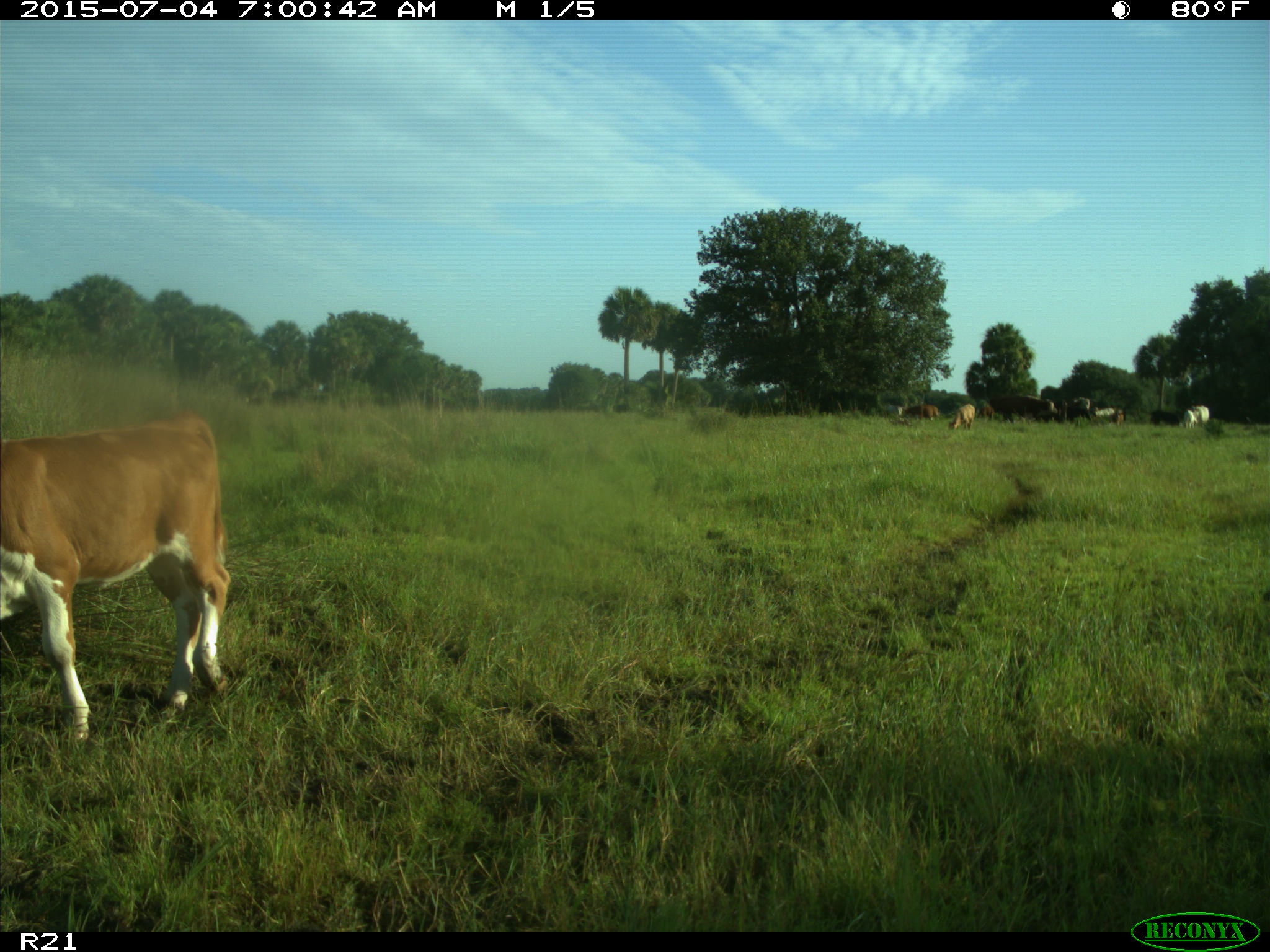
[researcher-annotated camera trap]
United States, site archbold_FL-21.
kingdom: Animalia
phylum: Chordata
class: Mammalia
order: Artiodactyla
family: Bovidae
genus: Bos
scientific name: Bos taurus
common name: domestic cow